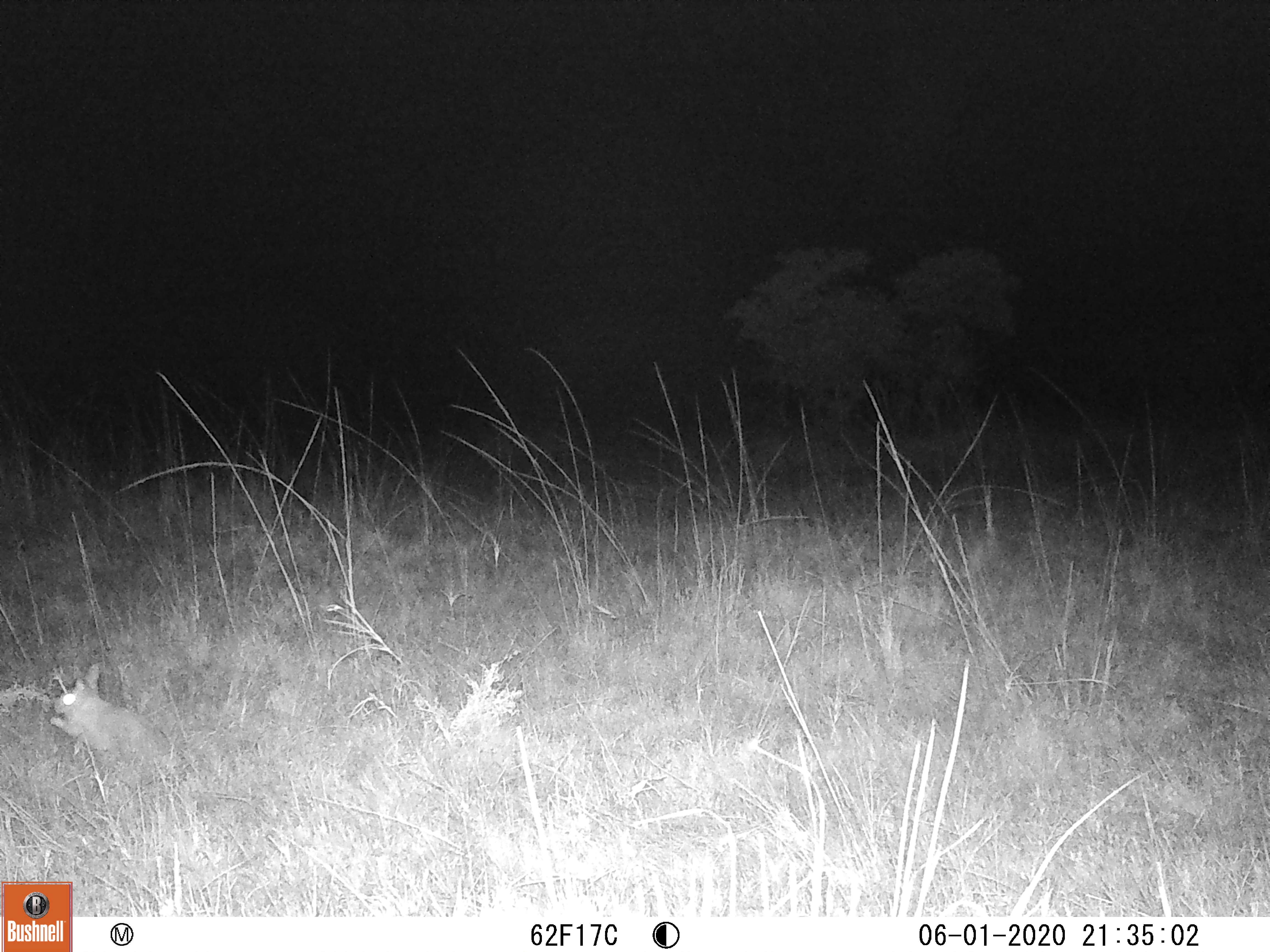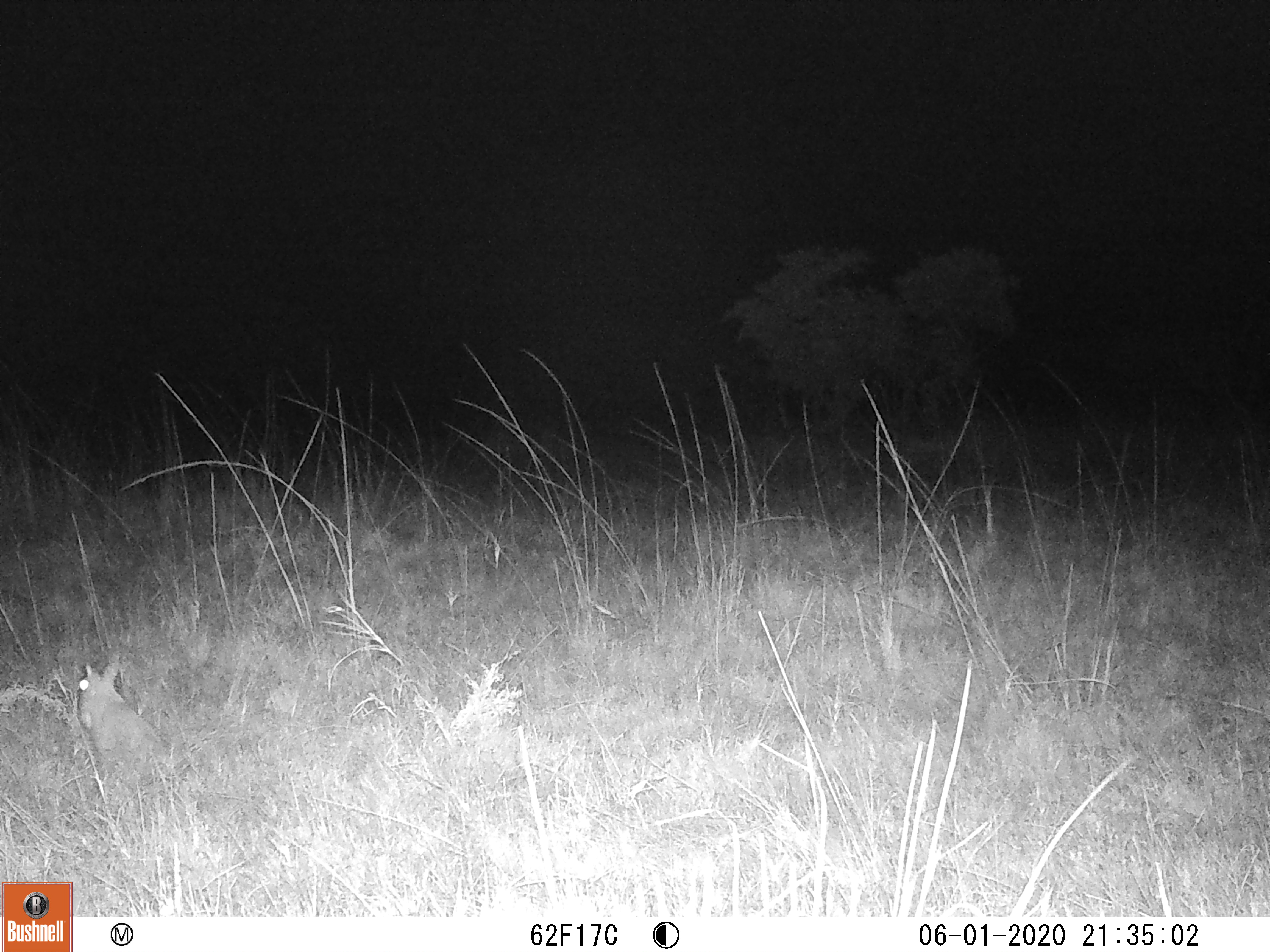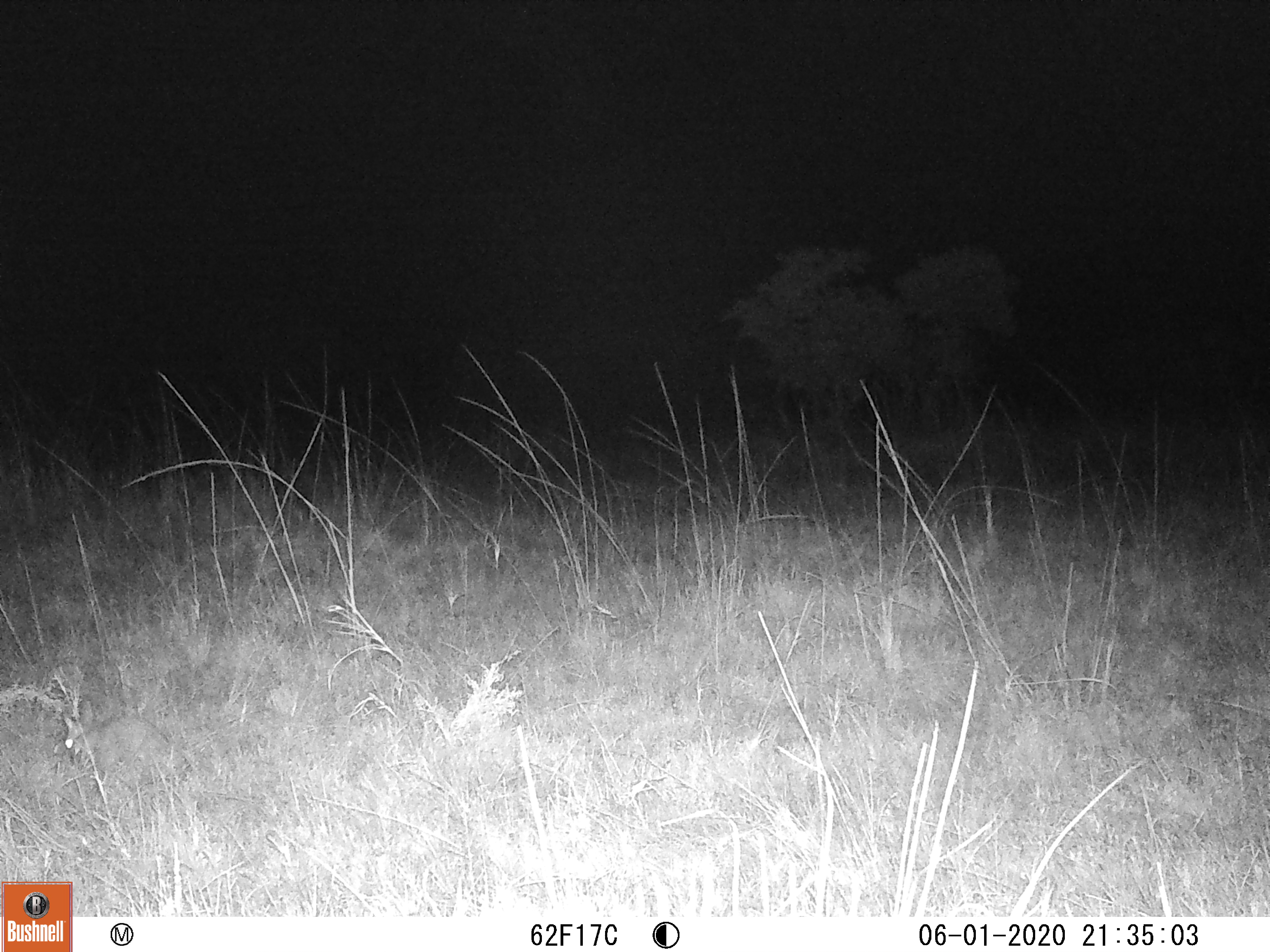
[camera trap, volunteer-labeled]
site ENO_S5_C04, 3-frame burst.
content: unidentified animal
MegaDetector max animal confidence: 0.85